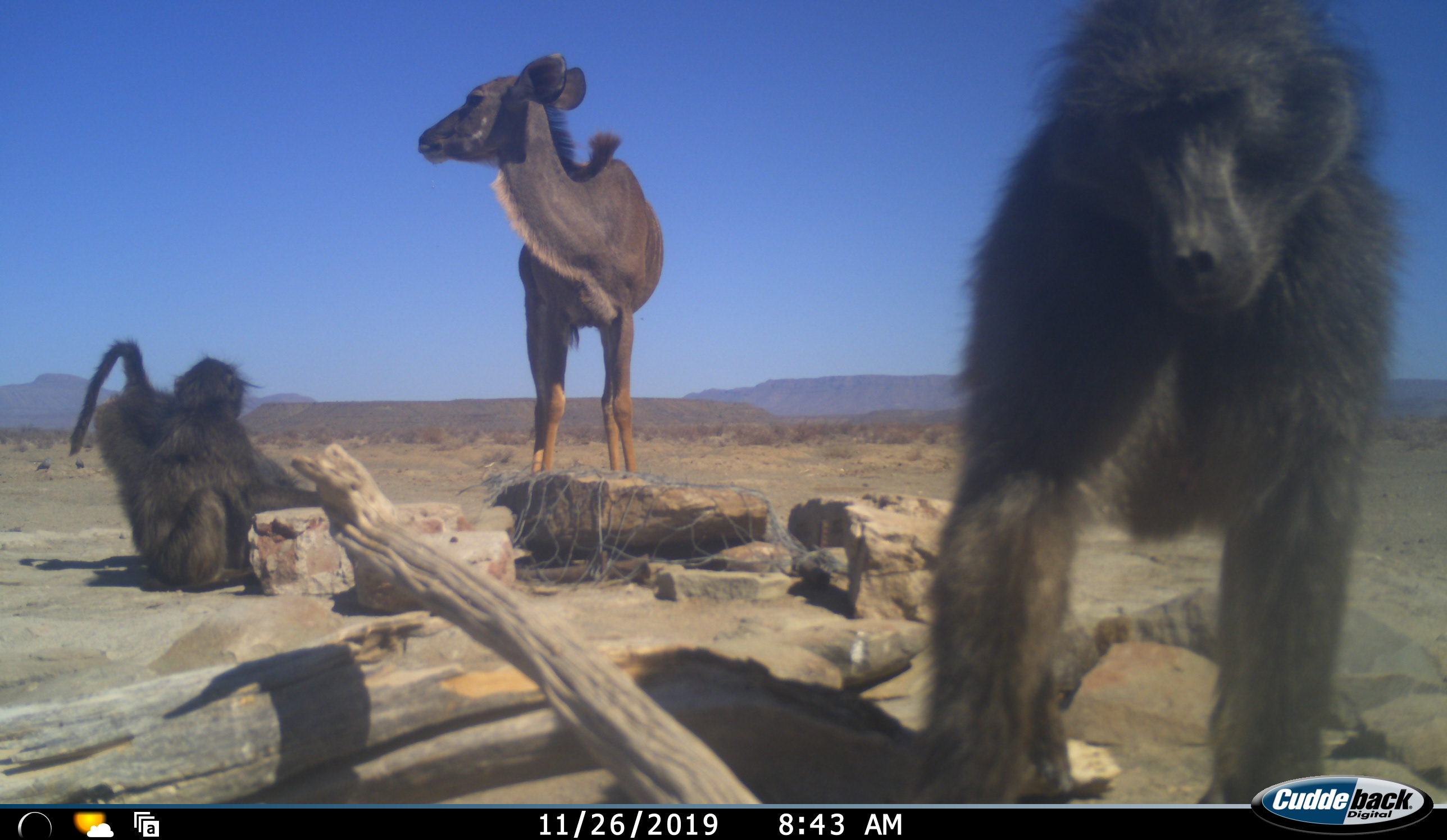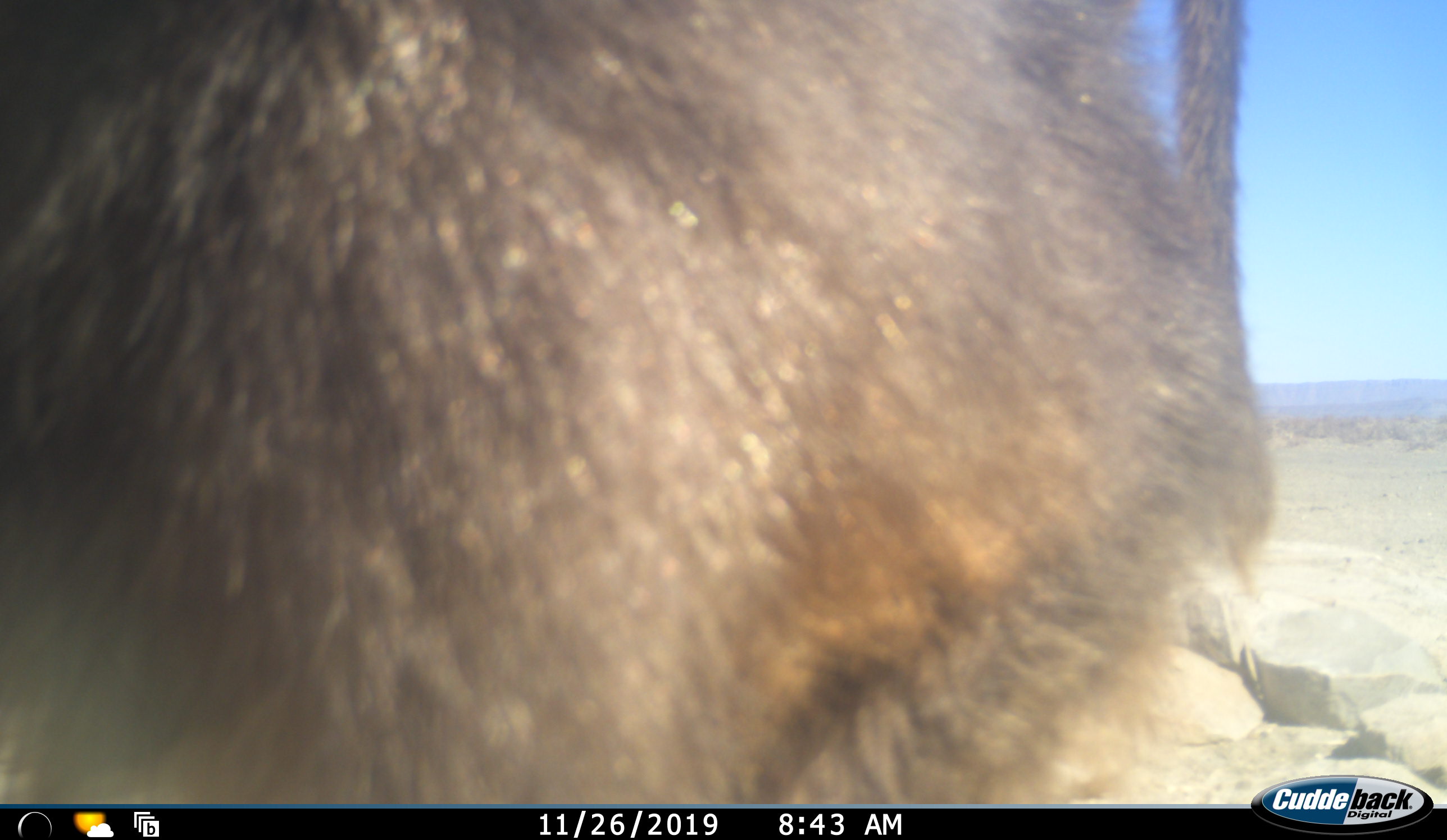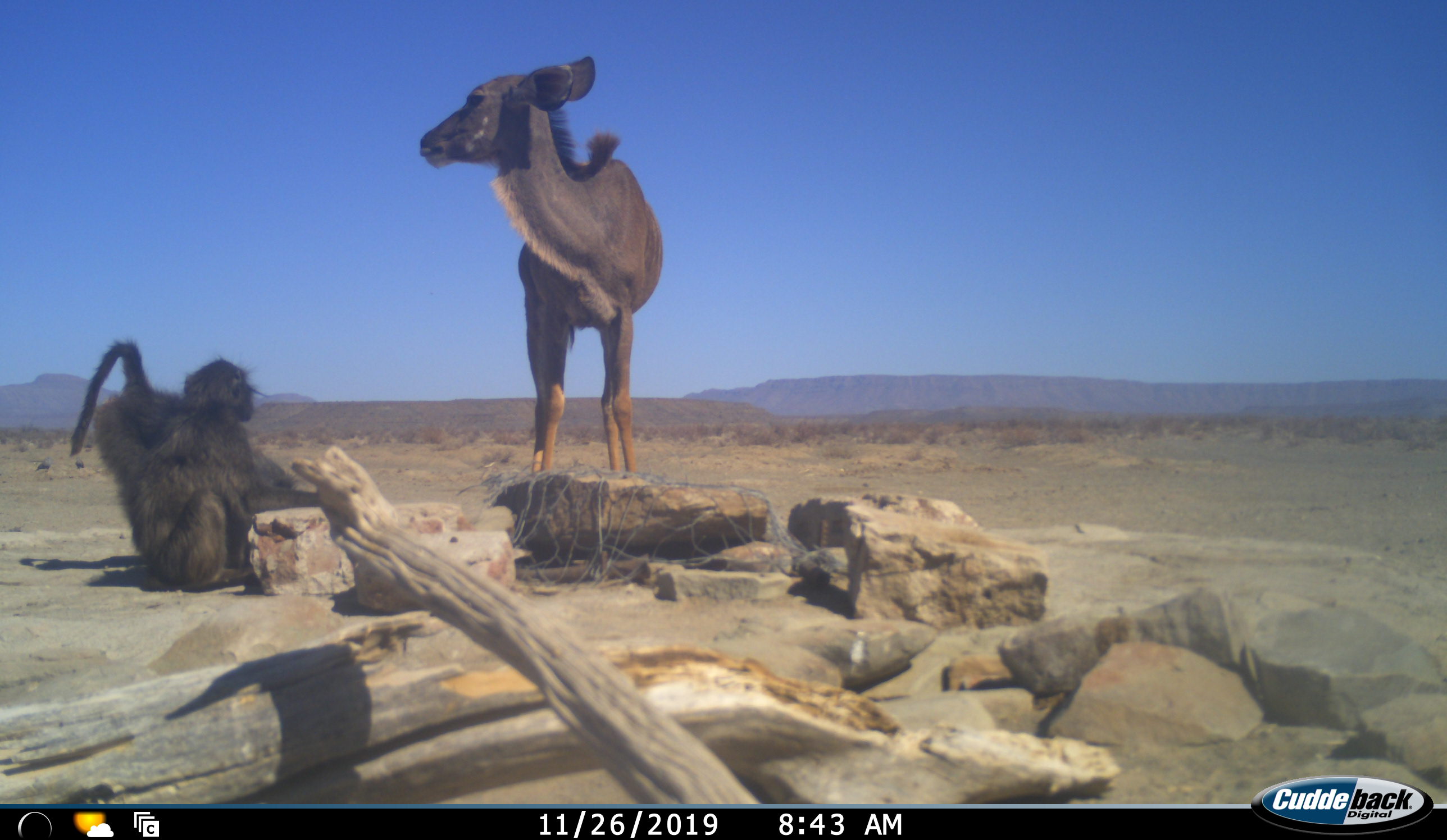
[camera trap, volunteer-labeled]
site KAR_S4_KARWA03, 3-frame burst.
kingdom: Animalia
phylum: Chordata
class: Mammalia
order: Primates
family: Cercopithecidae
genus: Papio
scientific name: Papio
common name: baboon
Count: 3.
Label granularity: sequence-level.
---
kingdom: Animalia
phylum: Chordata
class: Mammalia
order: Artiodactyla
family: Bovidae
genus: Tragelaphus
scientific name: Tragelaphus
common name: kudu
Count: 1.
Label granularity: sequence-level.